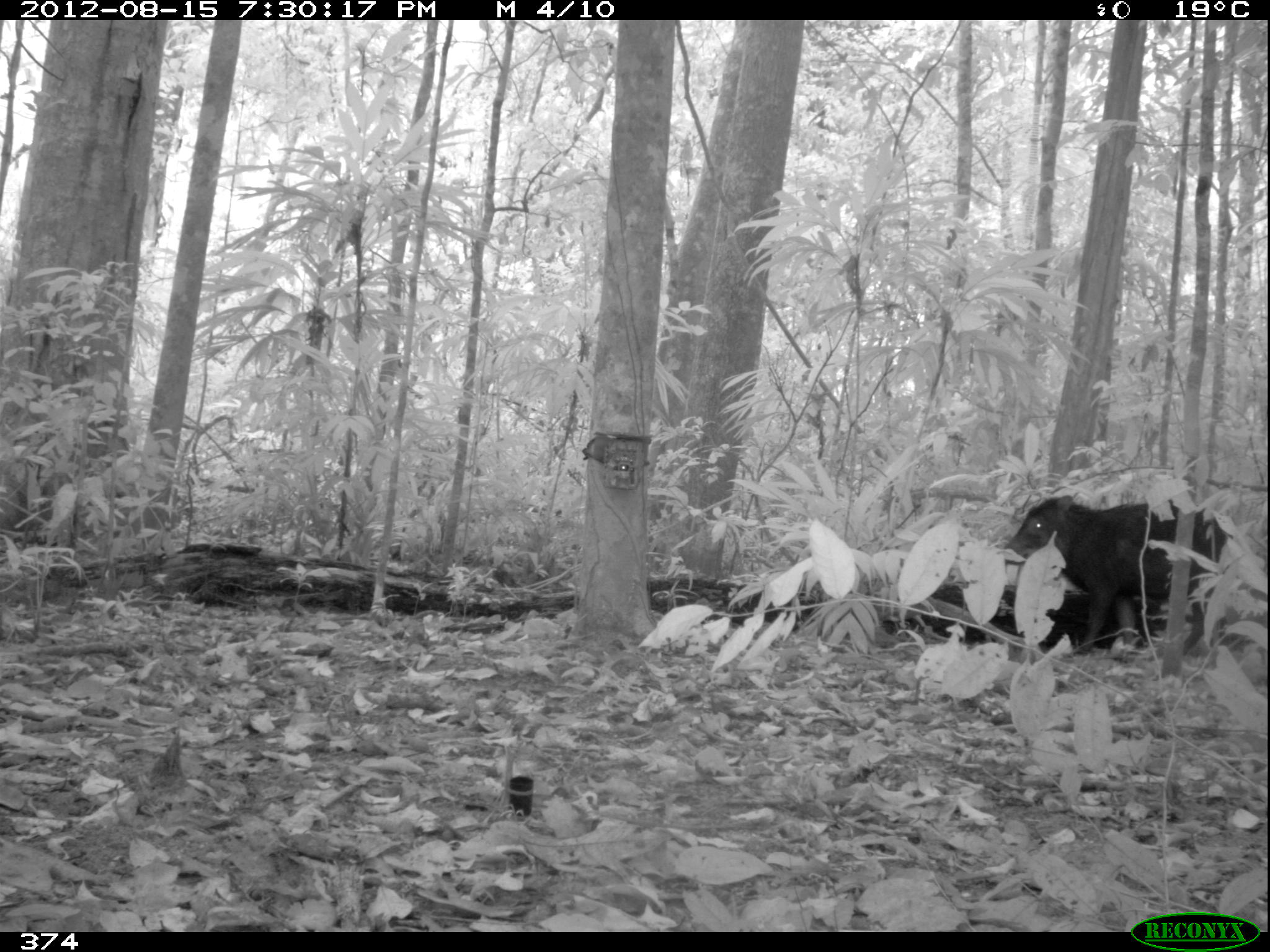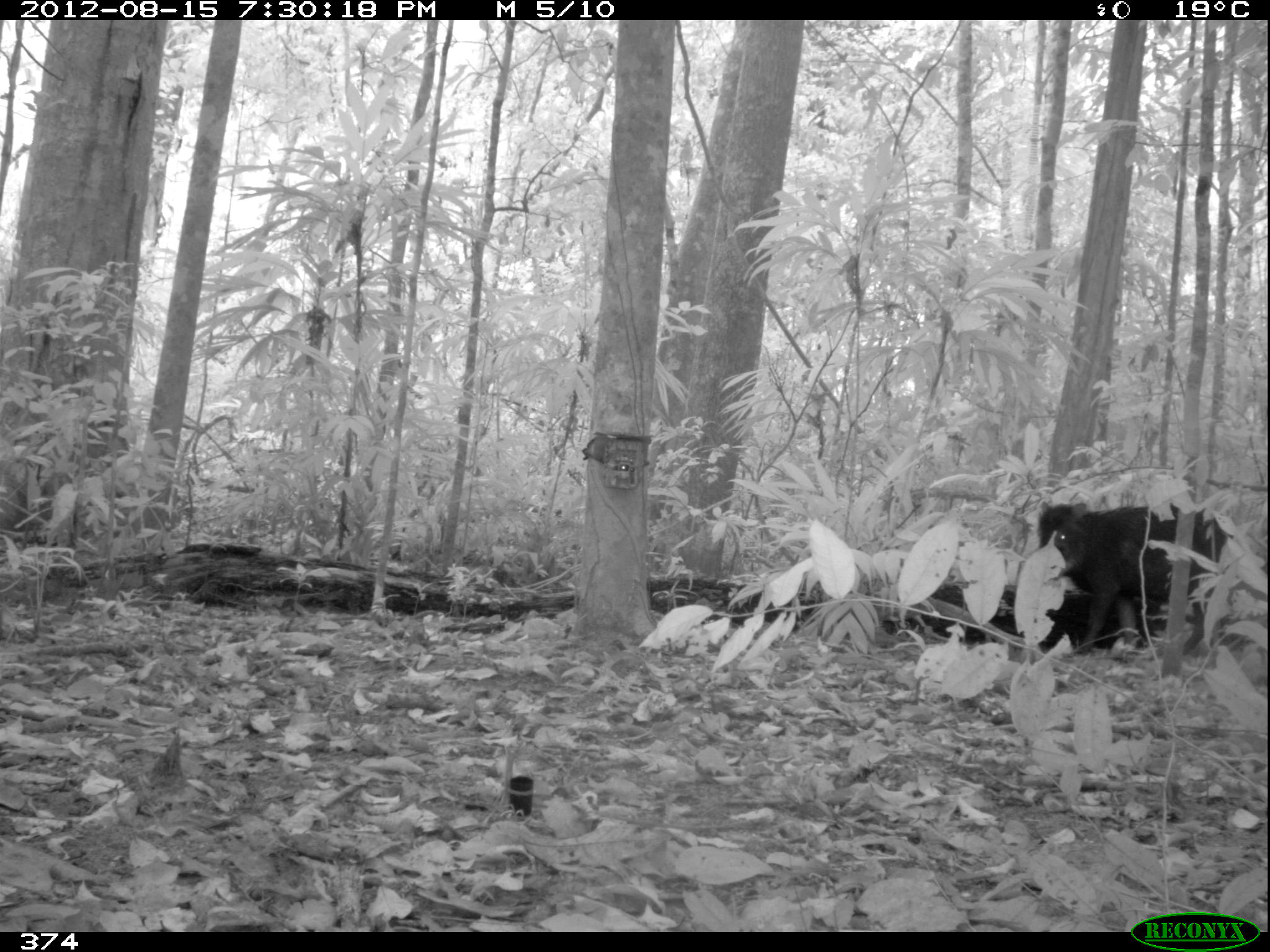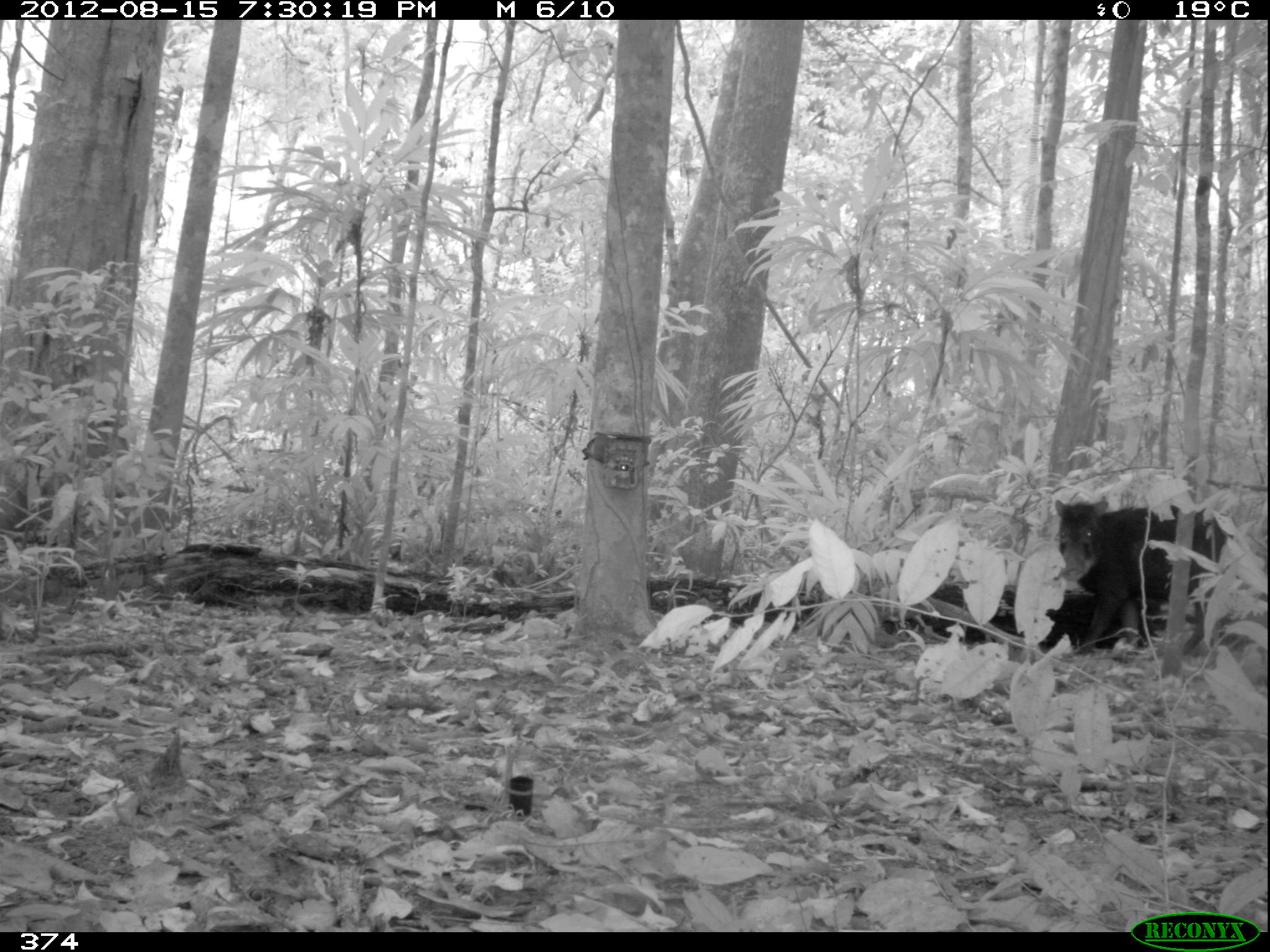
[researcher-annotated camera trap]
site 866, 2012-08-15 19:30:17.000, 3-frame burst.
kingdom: Animalia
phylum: Chordata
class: Mammalia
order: Artiodactyla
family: Tayassuidae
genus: Tayassu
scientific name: Tayassu pecari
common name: white-lipped peccary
Tayassu pecari (white-lipped peccary).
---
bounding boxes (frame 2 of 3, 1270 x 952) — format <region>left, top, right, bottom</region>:
tayassu pecari: <region>1038, 500, 1227, 656</region>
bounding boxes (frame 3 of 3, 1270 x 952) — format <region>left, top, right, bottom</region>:
tayassu pecari: <region>1053, 498, 1227, 648</region>